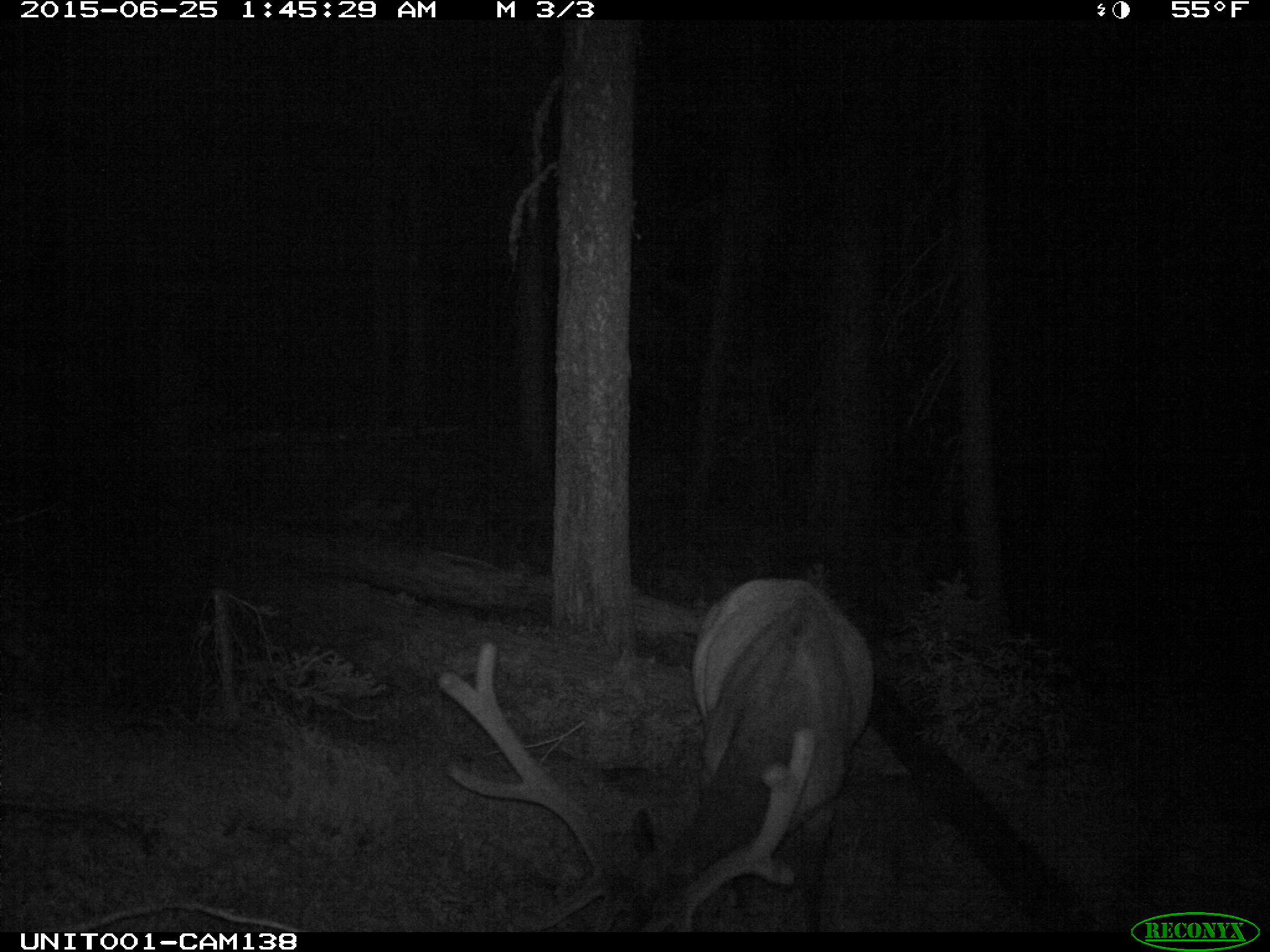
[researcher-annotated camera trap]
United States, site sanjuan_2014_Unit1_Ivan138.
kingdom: Animalia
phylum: Chordata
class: Mammalia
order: Artiodactyla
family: Cervidae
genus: Cervus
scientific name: Cervus elaphus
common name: red deer